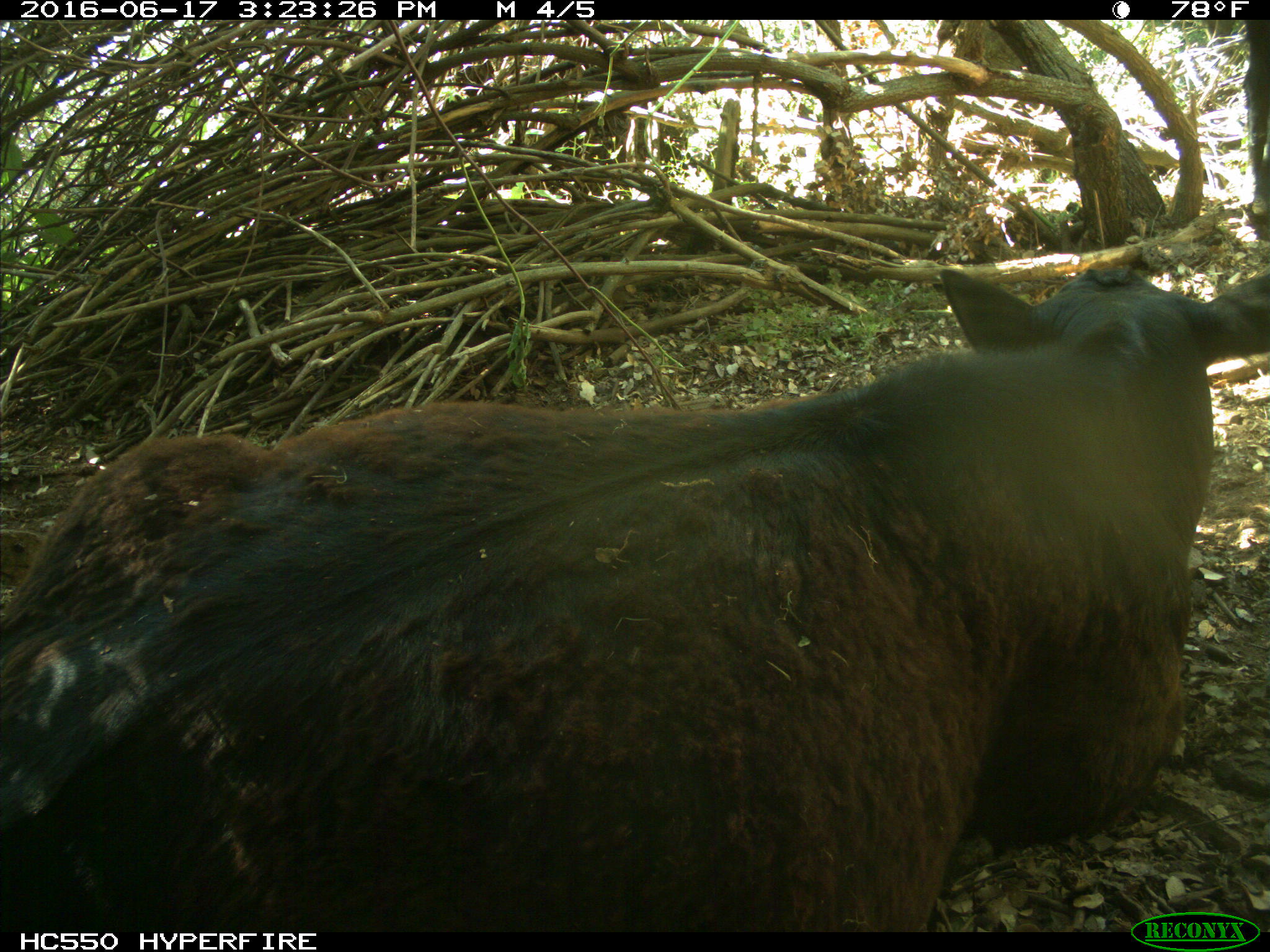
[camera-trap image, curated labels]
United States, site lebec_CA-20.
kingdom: Animalia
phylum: Chordata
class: Mammalia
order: Artiodactyla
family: Bovidae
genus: Bos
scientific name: Bos taurus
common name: domestic cow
Bos taurus (domestic cow).